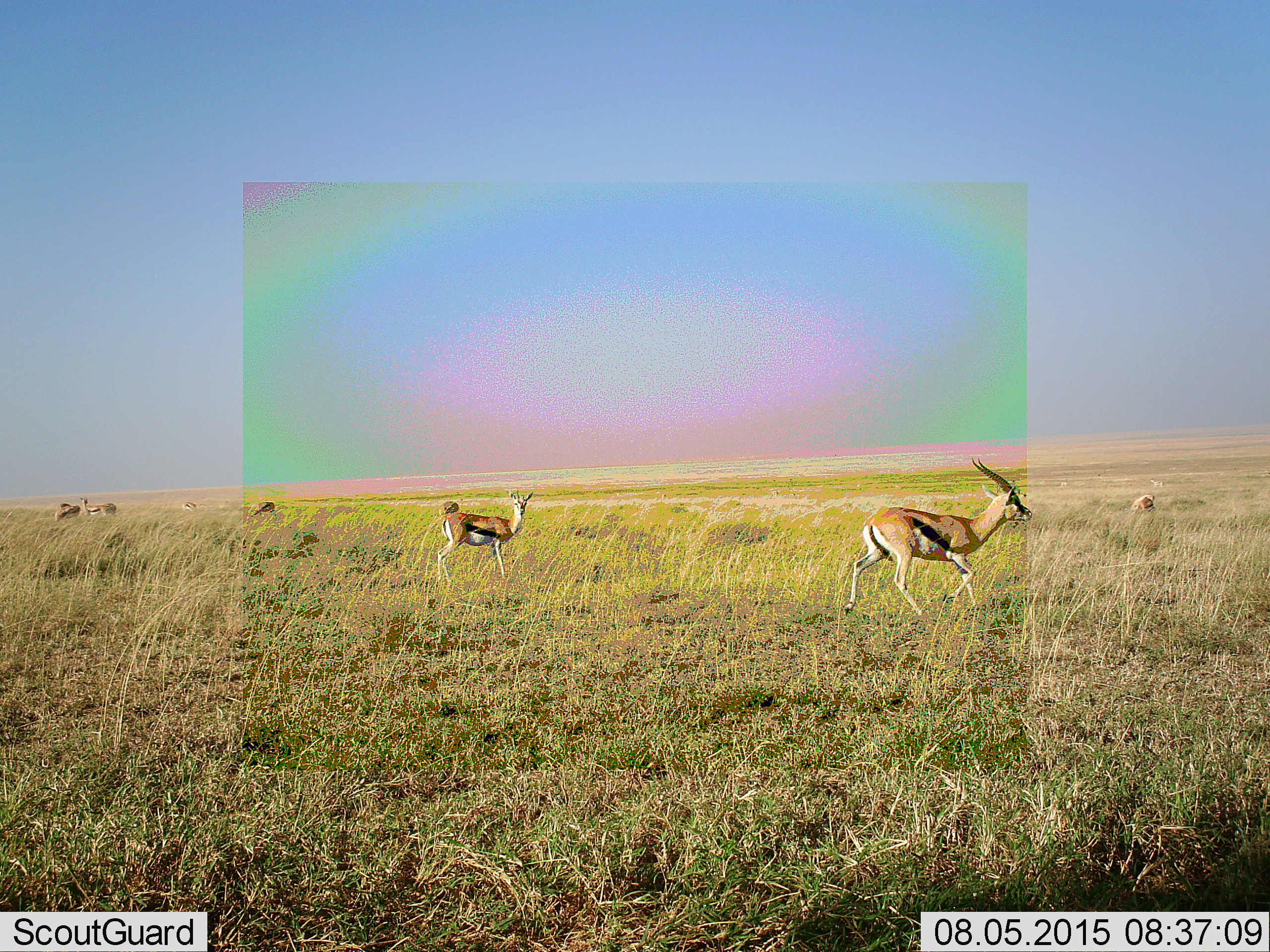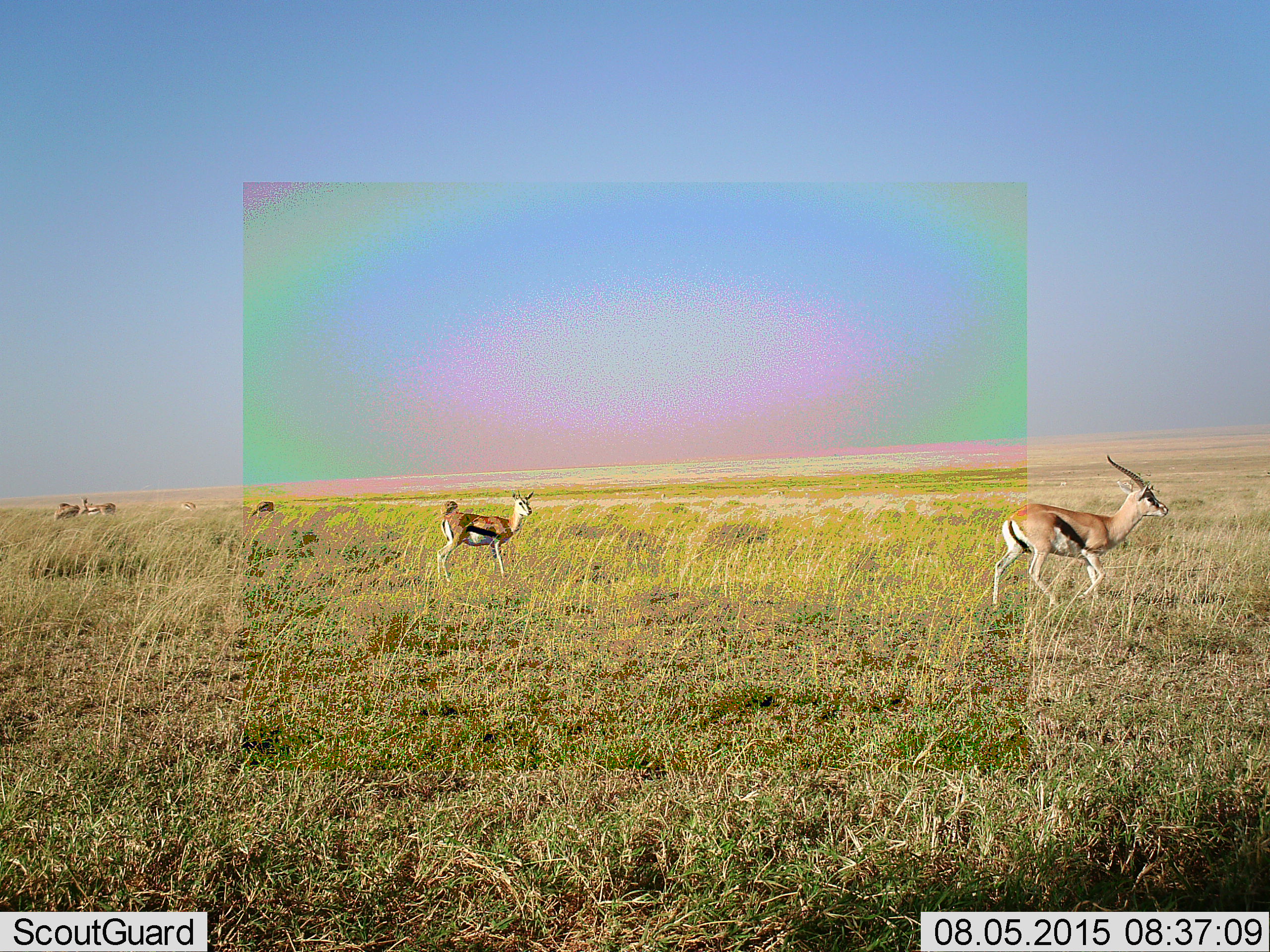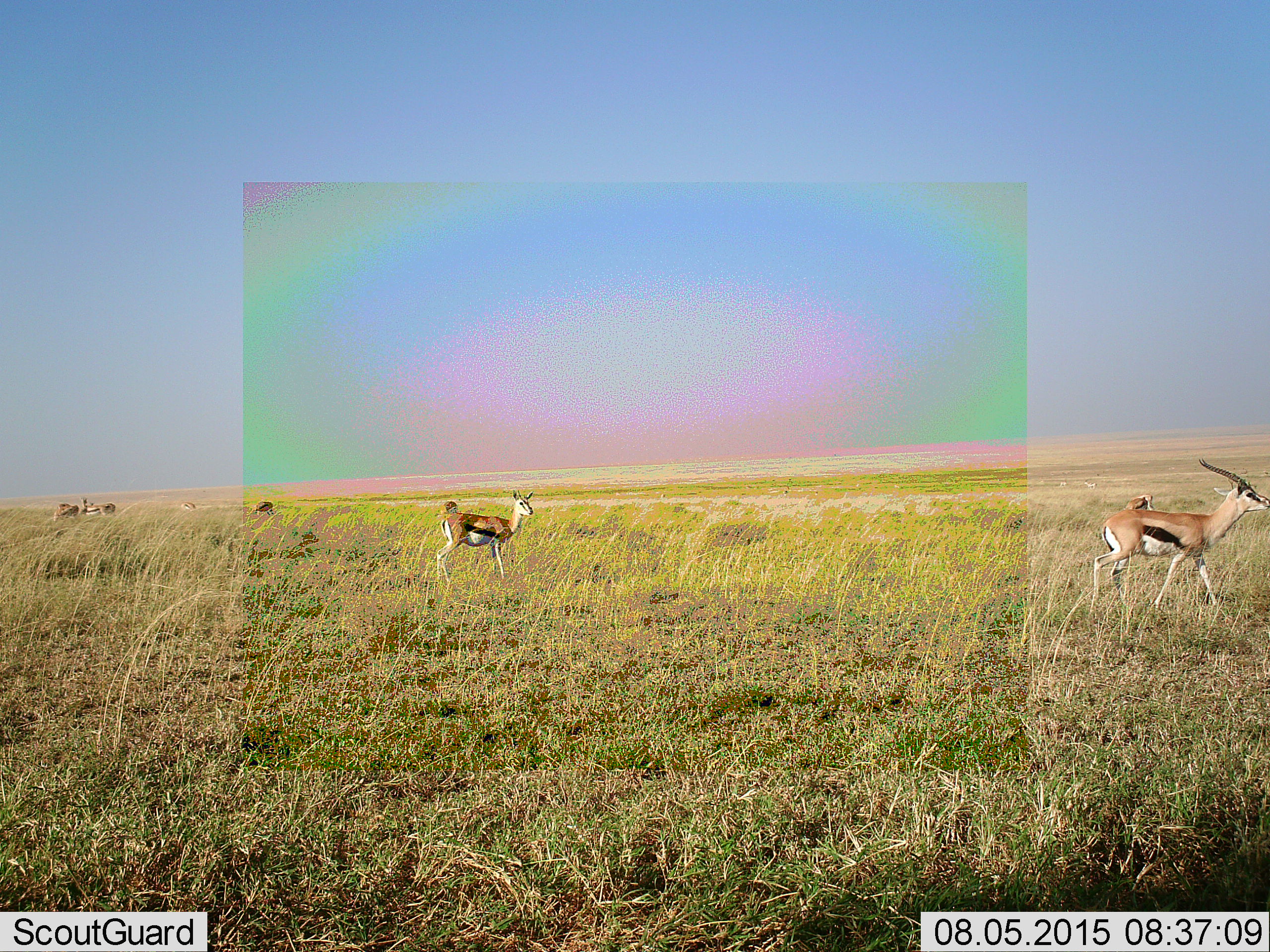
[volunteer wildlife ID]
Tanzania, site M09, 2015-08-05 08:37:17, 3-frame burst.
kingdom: Animalia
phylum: Chordata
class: Mammalia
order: Artiodactyla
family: Bovidae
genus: Eudorcas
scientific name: Eudorcas thomsonii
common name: thomson's gazelle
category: gazellethomsons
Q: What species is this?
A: Gazellethomsons (thomson's gazelle) (Eudorcas thomsonii).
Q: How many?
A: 8.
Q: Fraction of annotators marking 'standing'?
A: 78%.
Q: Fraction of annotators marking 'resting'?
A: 11%.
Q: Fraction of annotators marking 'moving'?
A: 78%.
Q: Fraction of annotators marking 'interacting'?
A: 11%.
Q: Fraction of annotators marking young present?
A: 22%.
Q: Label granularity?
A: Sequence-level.